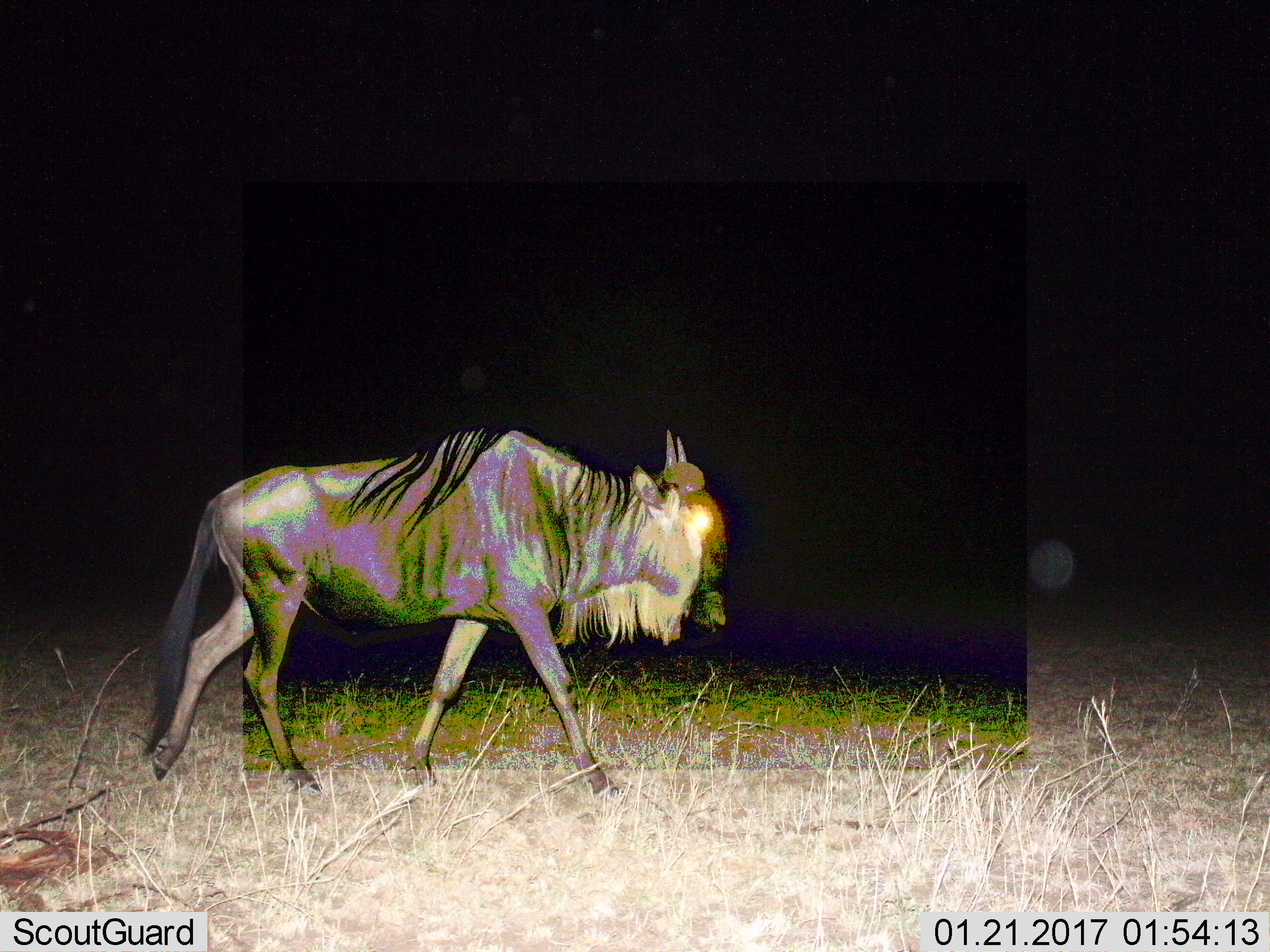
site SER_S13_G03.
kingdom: Animalia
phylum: Chordata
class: Mammalia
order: Artiodactyla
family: Bovidae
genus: Connochaetes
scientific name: Connochaetes taurinus taurinus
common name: blue wildebeest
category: wildebeestblue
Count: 1.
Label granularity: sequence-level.